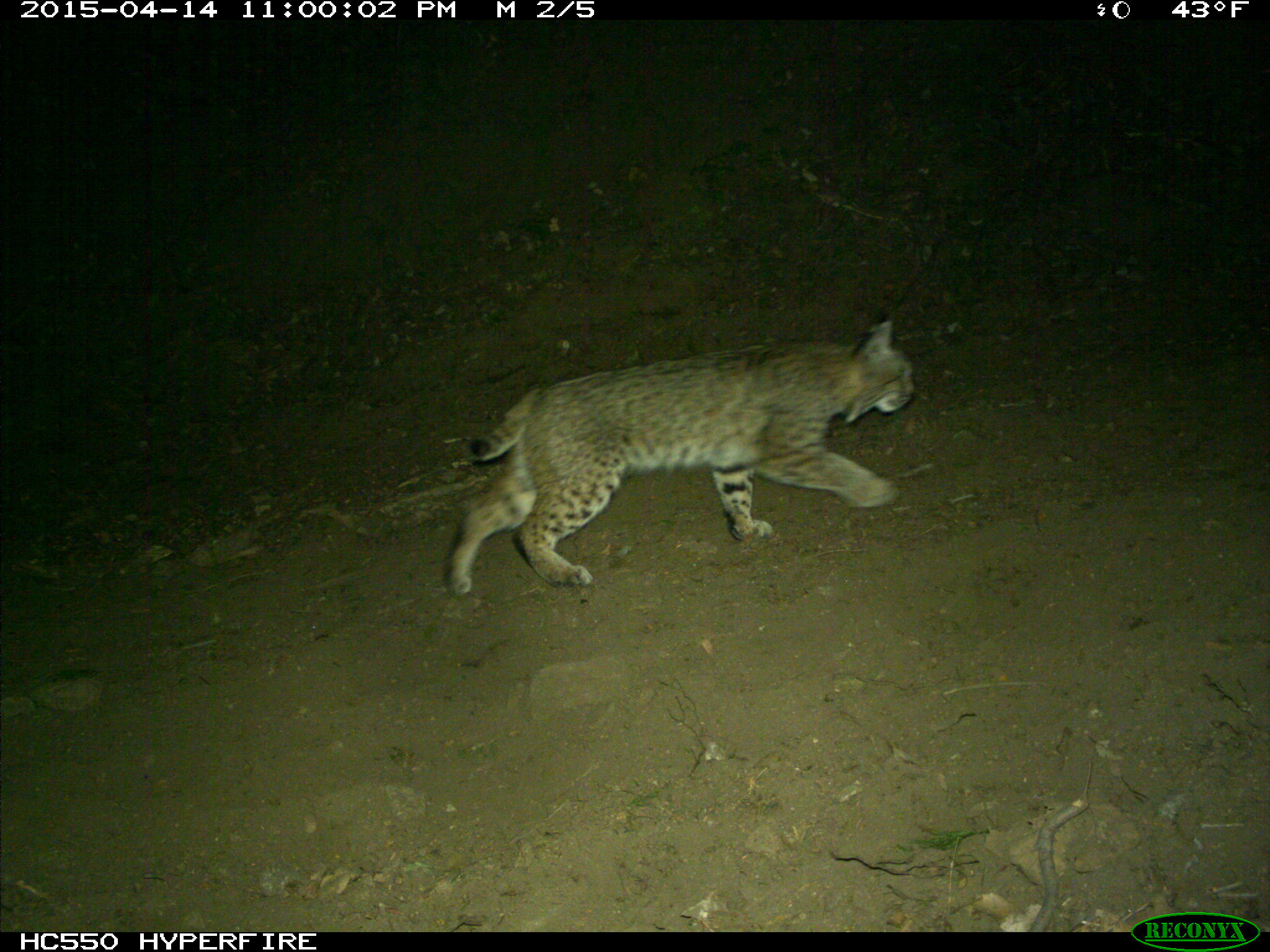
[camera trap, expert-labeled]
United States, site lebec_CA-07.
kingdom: Animalia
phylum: Chordata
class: Mammalia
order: Carnivora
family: Felidae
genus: Lynx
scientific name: Lynx rufus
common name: bobcat